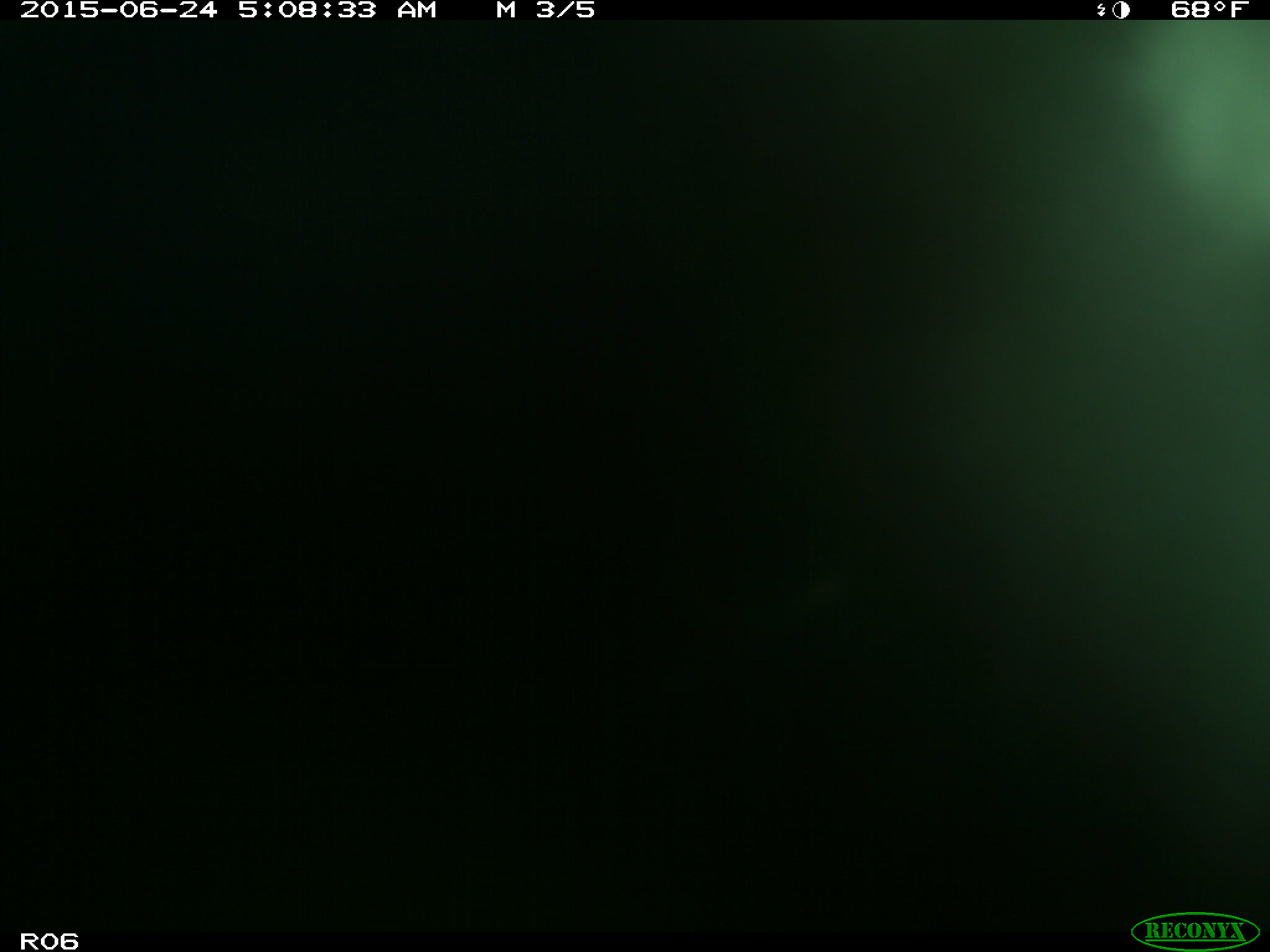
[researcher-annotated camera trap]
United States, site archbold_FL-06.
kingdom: Animalia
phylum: Chordata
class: Mammalia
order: Artiodactyla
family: Bovidae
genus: Bos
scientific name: Bos taurus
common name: domestic cow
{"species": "Bos taurus (domestic cow)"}